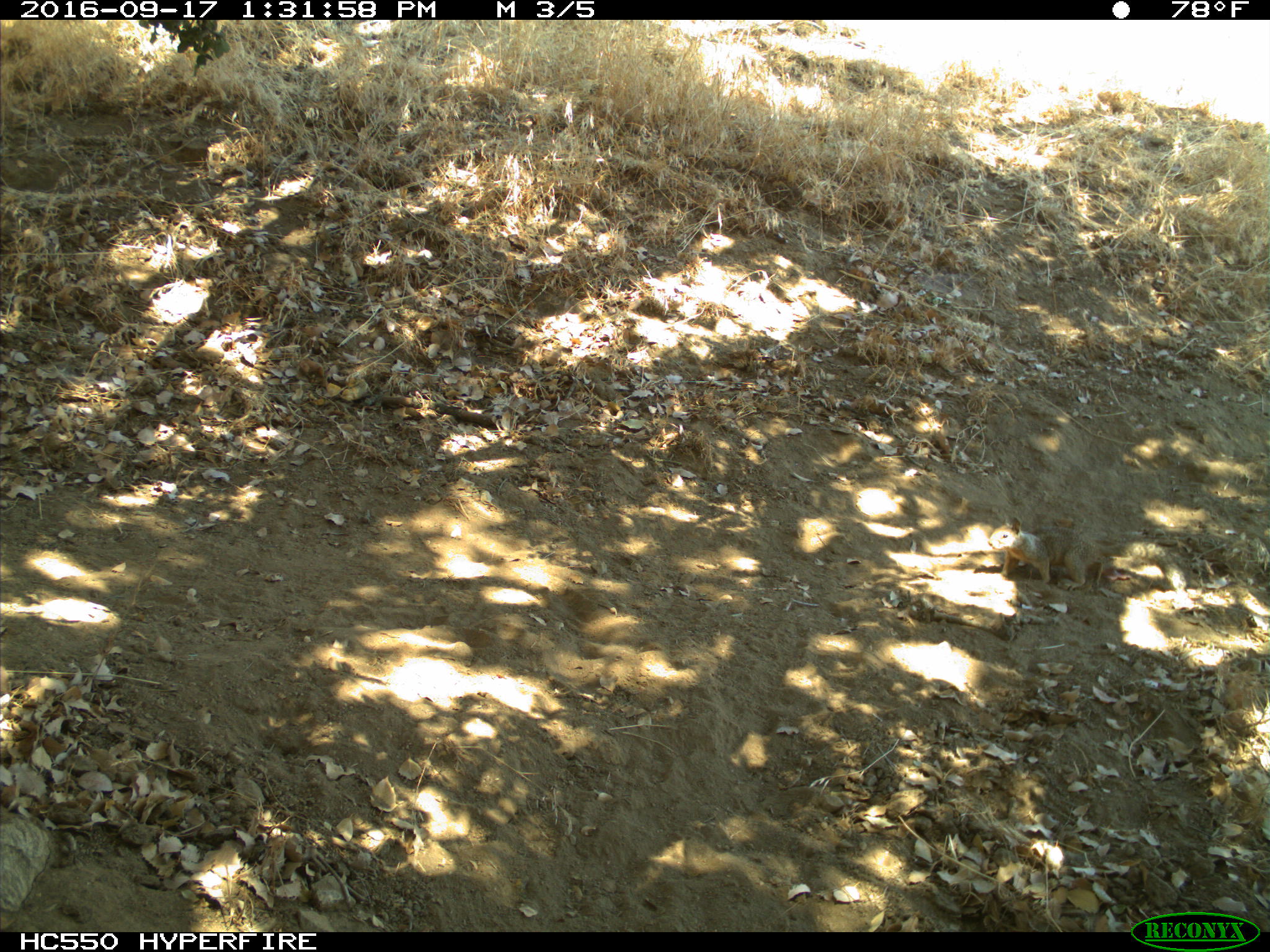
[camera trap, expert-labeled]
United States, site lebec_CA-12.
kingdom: Animalia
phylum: Chordata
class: Mammalia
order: Rodentia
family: Sciuridae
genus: Otospermophilus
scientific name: Otospermophilus beecheyi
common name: california ground squirrel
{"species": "Otospermophilus beecheyi (california ground squirrel)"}